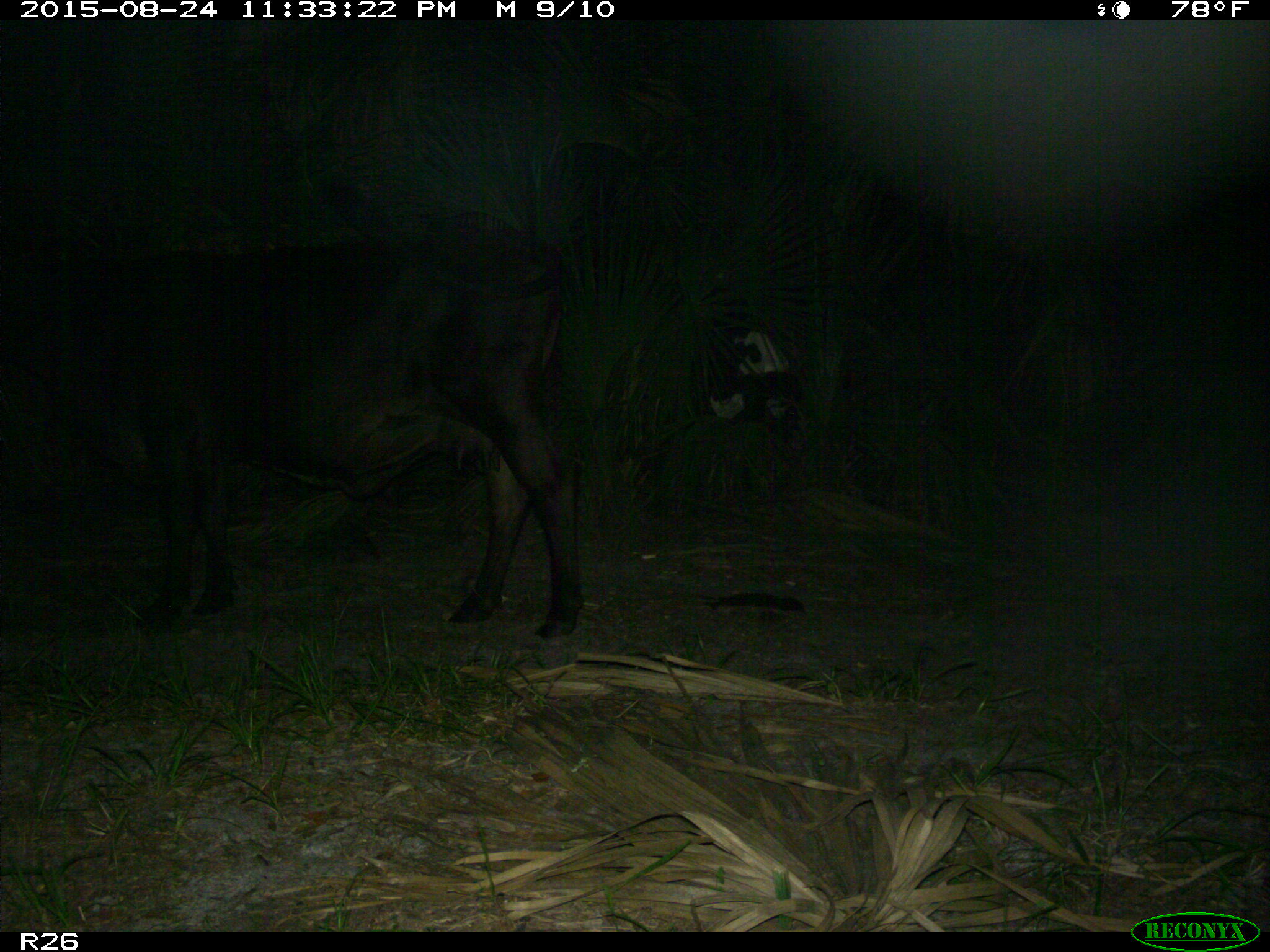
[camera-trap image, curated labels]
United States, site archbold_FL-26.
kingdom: Animalia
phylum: Chordata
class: Mammalia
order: Artiodactyla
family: Bovidae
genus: Bos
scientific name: Bos taurus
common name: domestic cow